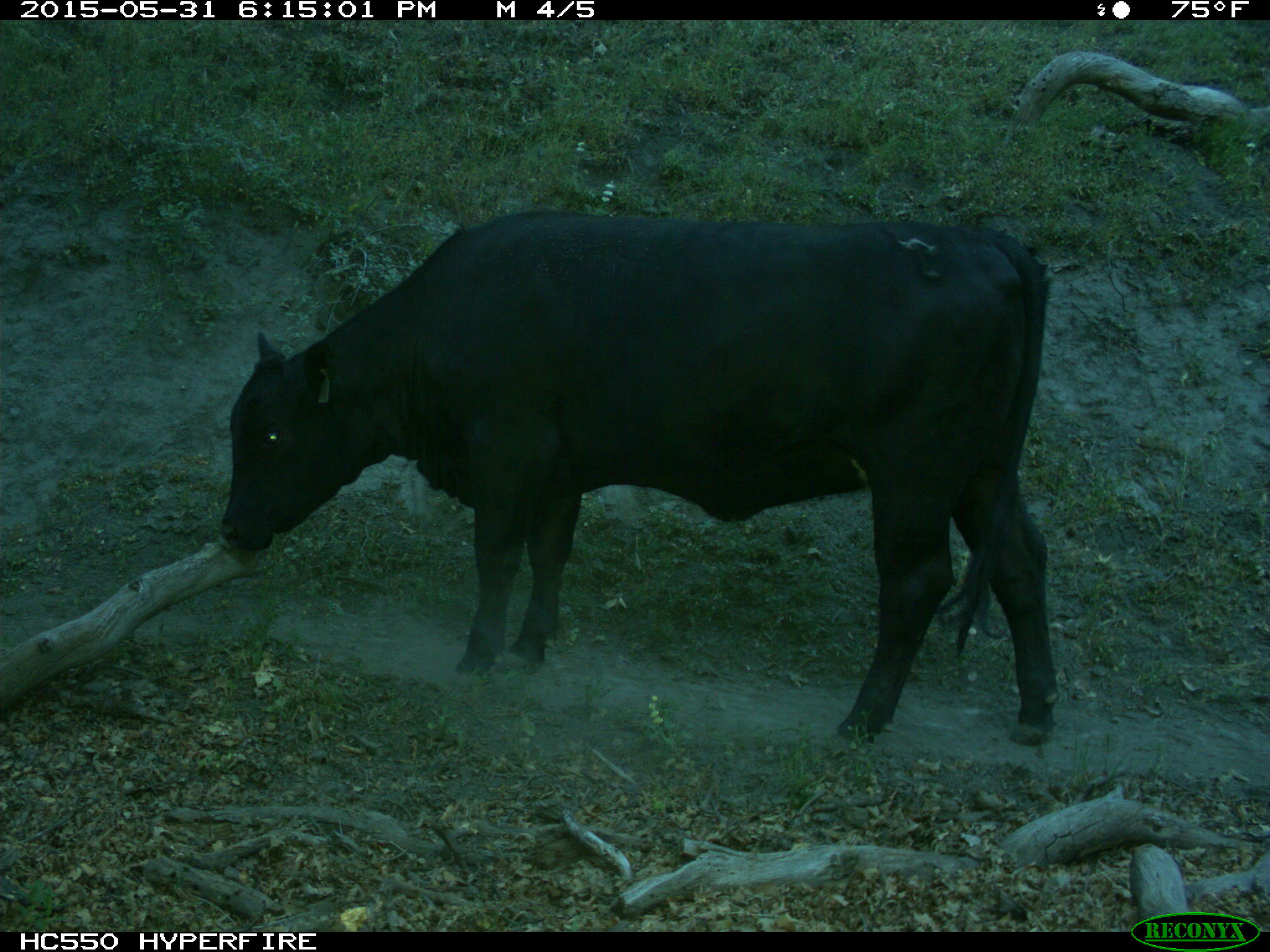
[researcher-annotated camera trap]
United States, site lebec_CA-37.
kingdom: Animalia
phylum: Chordata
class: Mammalia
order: Artiodactyla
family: Bovidae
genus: Bos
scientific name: Bos taurus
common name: domestic cow